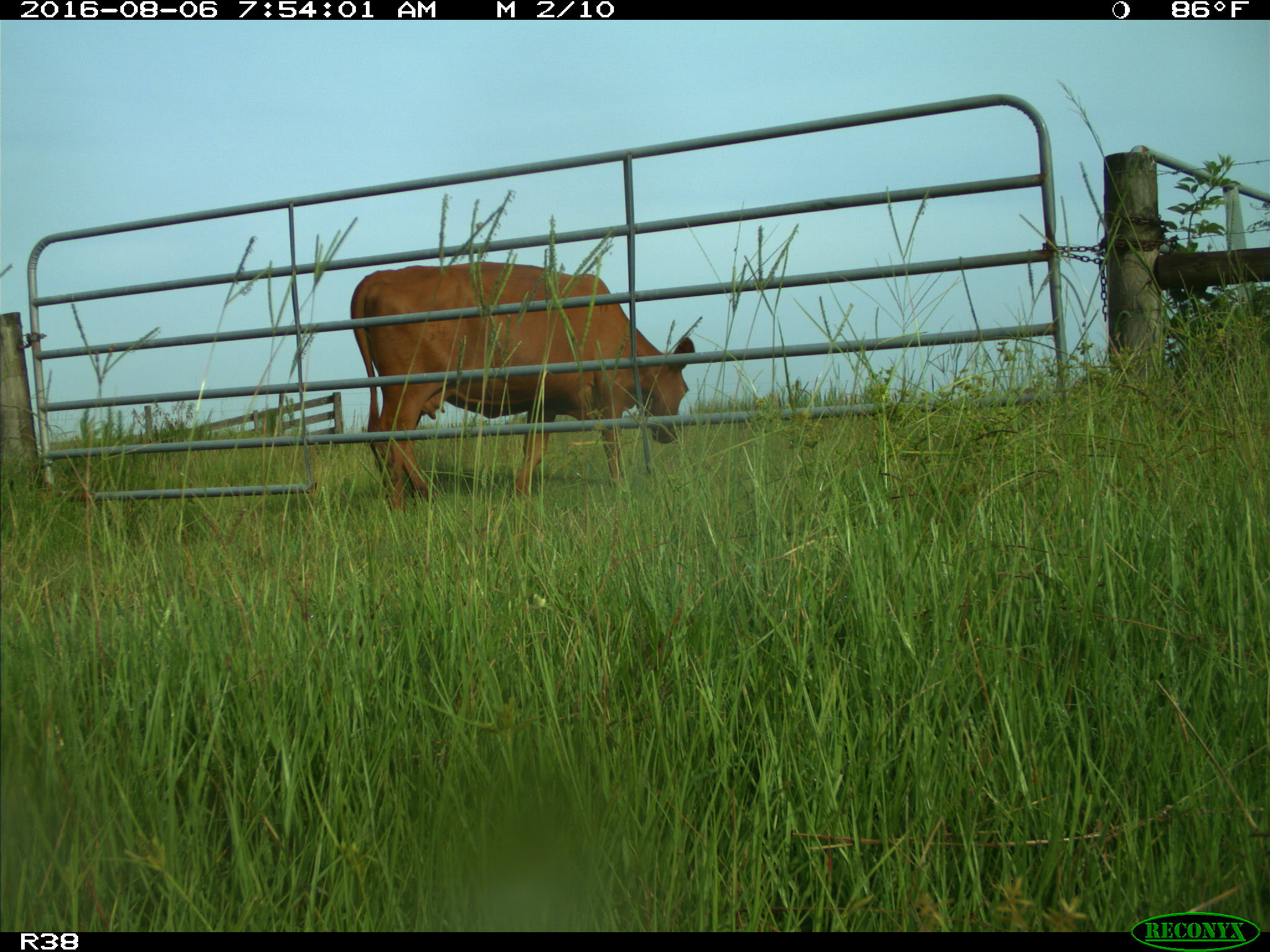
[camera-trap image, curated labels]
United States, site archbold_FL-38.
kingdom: Animalia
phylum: Chordata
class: Mammalia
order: Artiodactyla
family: Bovidae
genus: Bos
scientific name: Bos taurus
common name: domestic cow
Bos taurus (domestic cow).